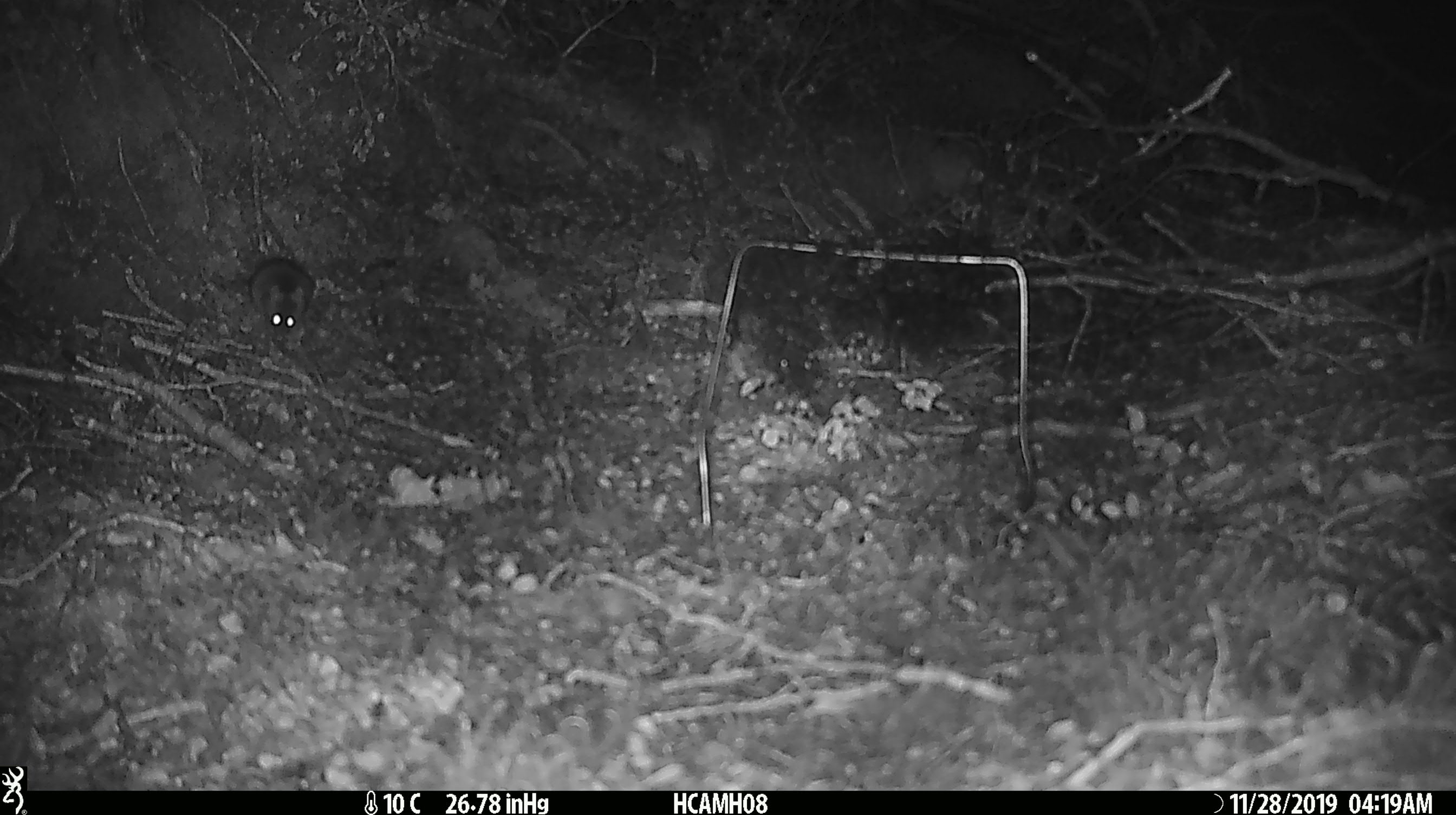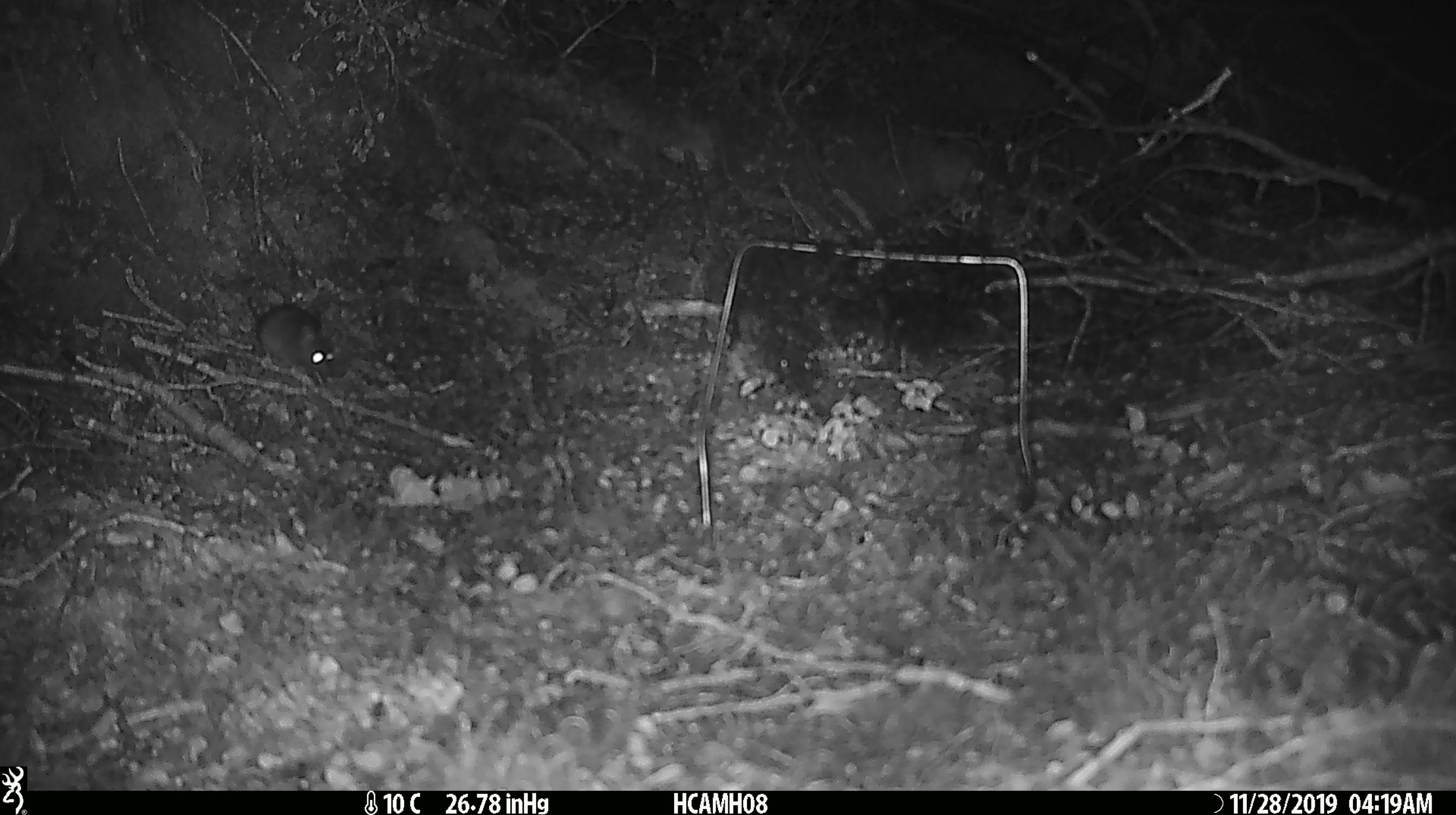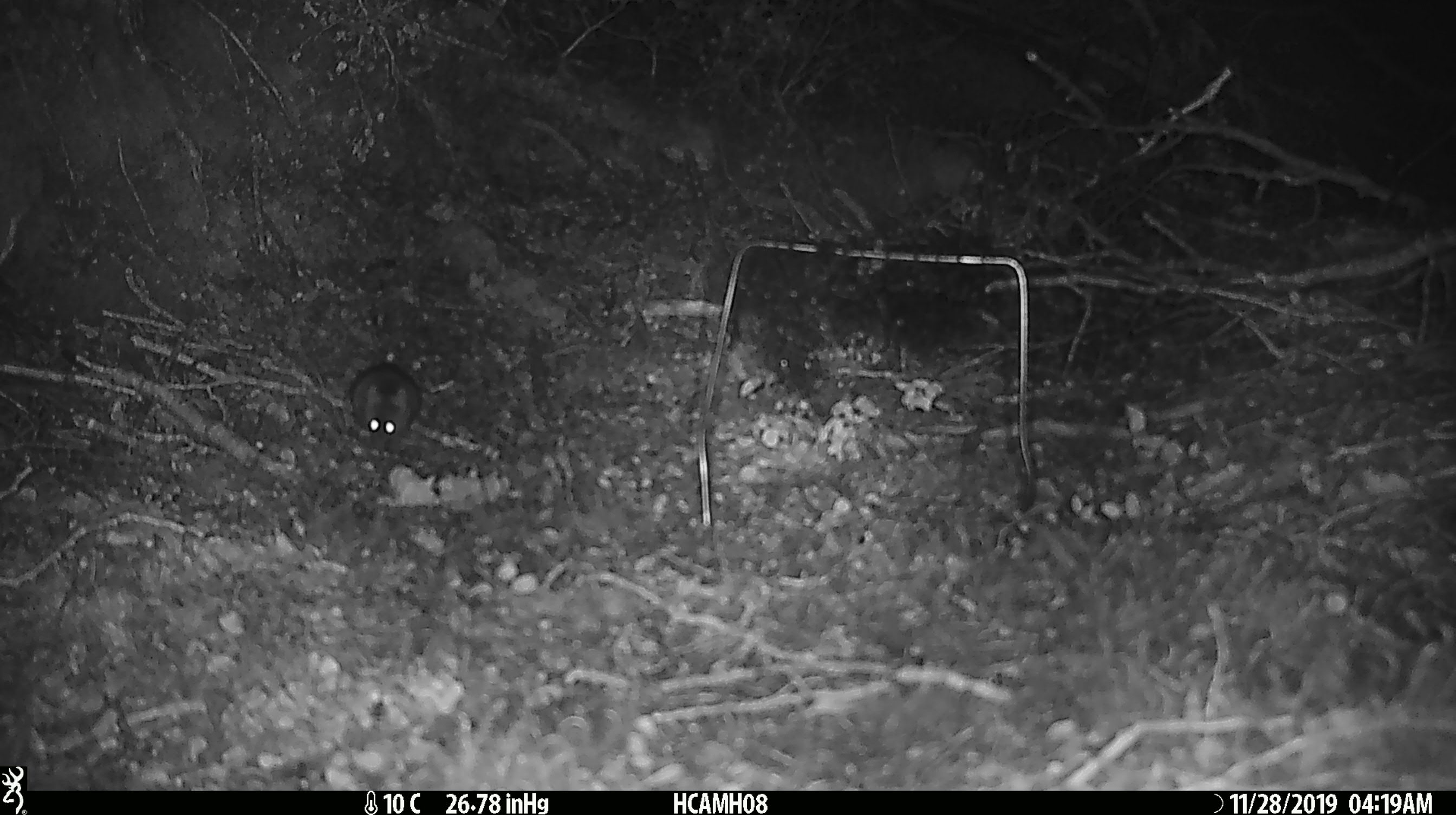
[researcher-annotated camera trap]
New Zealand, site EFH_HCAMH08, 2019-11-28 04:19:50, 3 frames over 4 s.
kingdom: Animalia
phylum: Chordata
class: Mammalia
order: Rodentia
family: Muridae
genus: Mus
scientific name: Mus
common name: mouse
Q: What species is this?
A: Mouse (Mus).